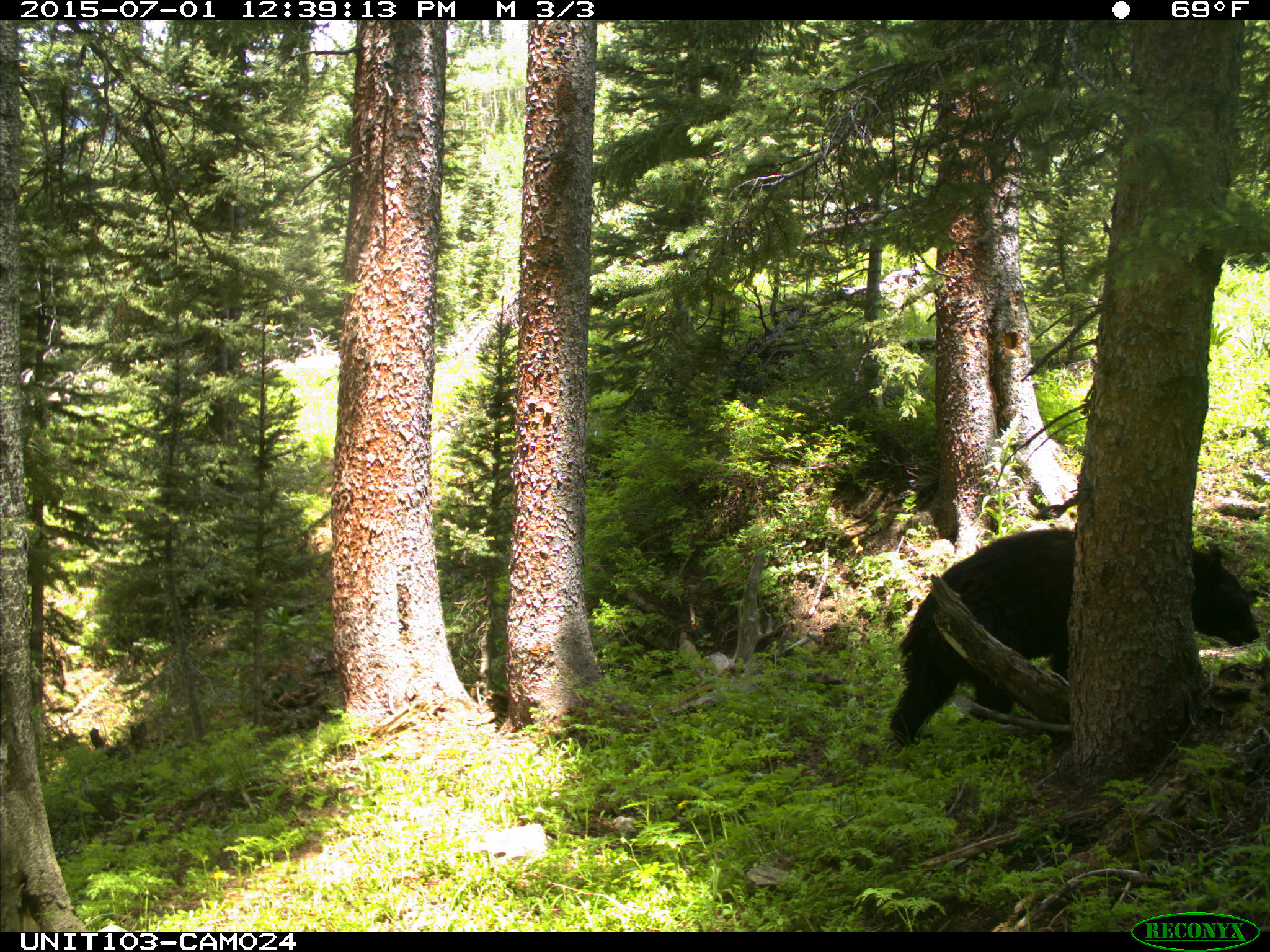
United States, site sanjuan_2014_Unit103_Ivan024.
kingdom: Animalia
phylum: Chordata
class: Mammalia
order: Carnivora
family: Ursidae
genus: Ursus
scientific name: Ursus americanus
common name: american black bear